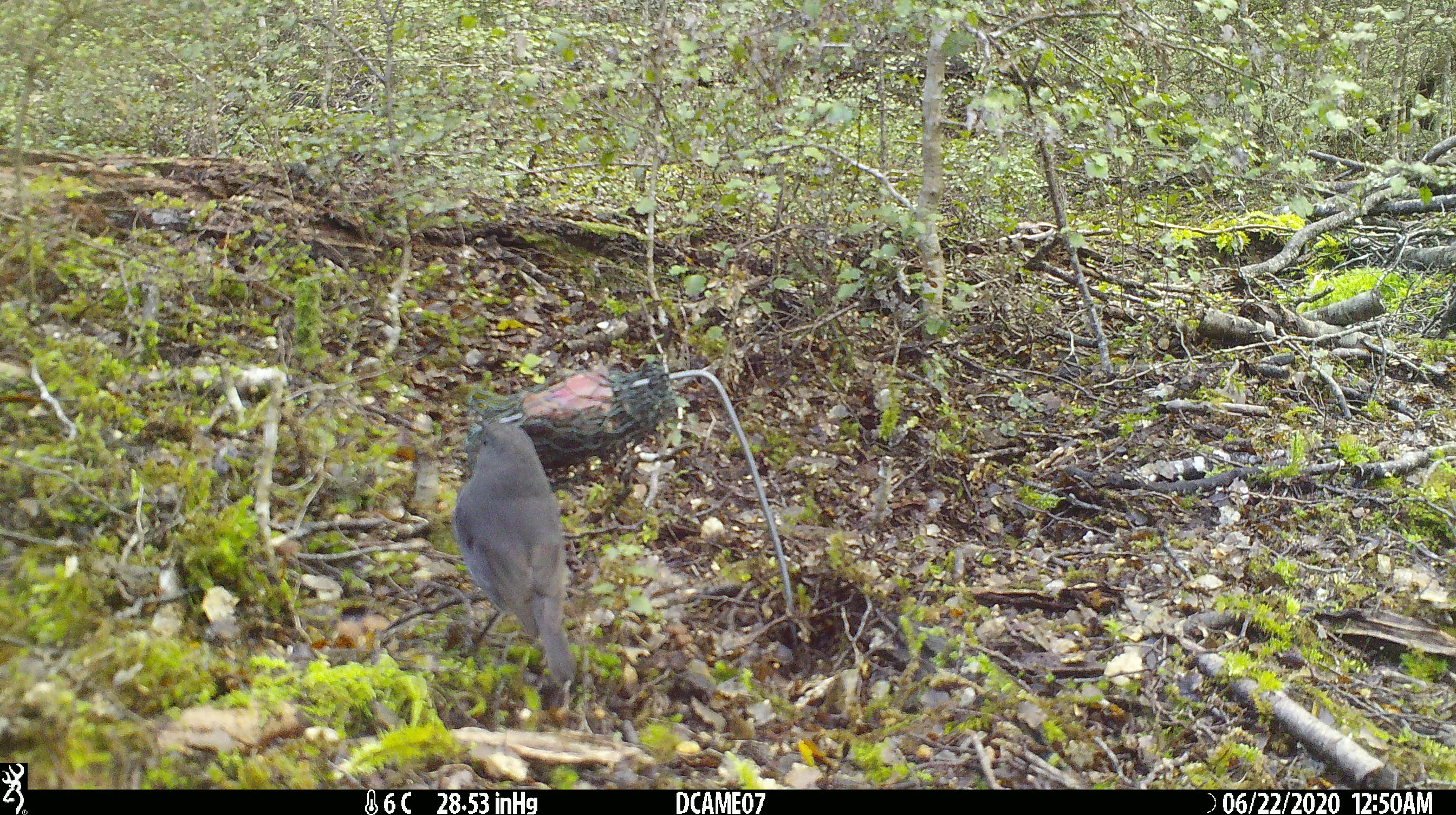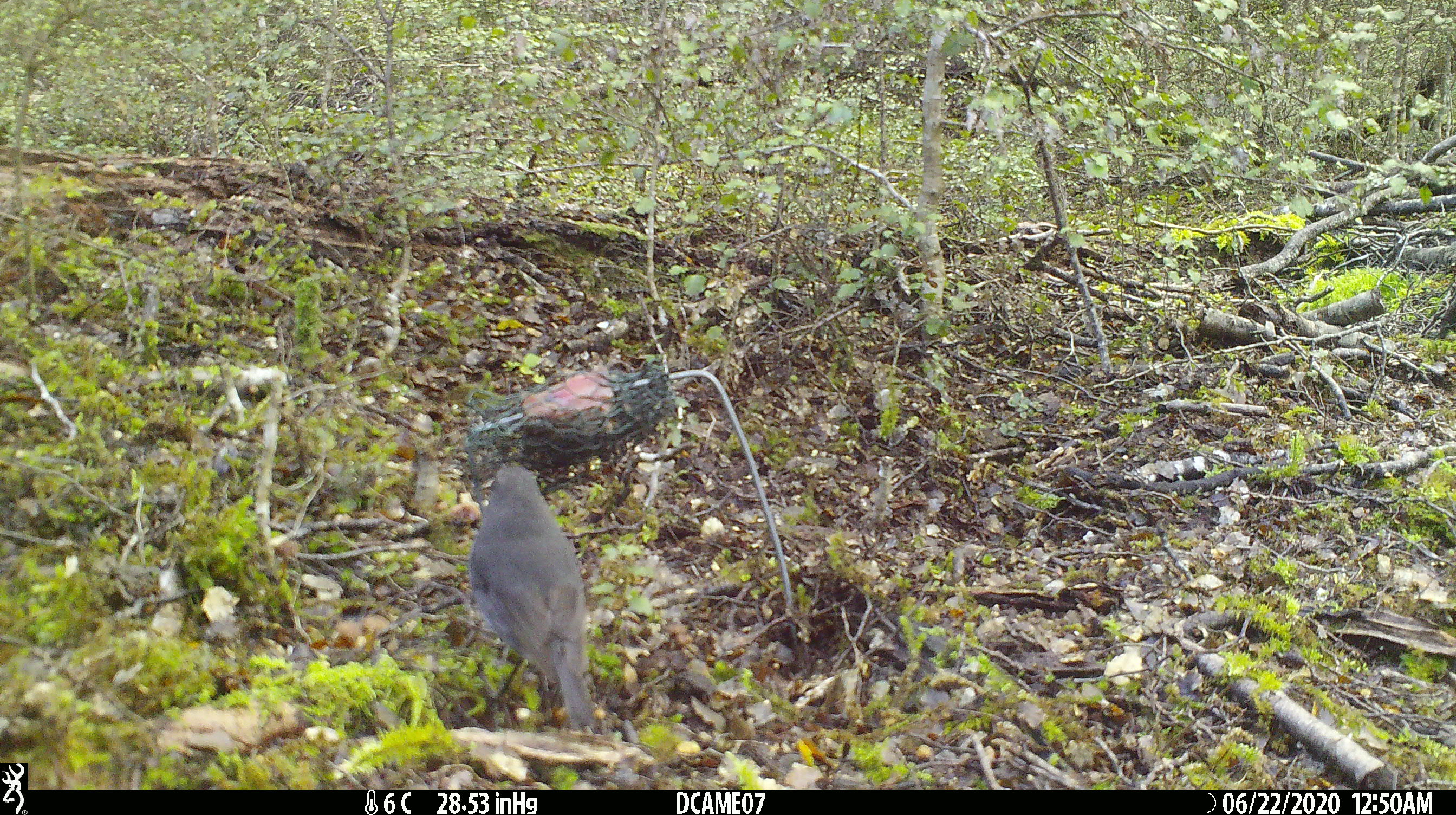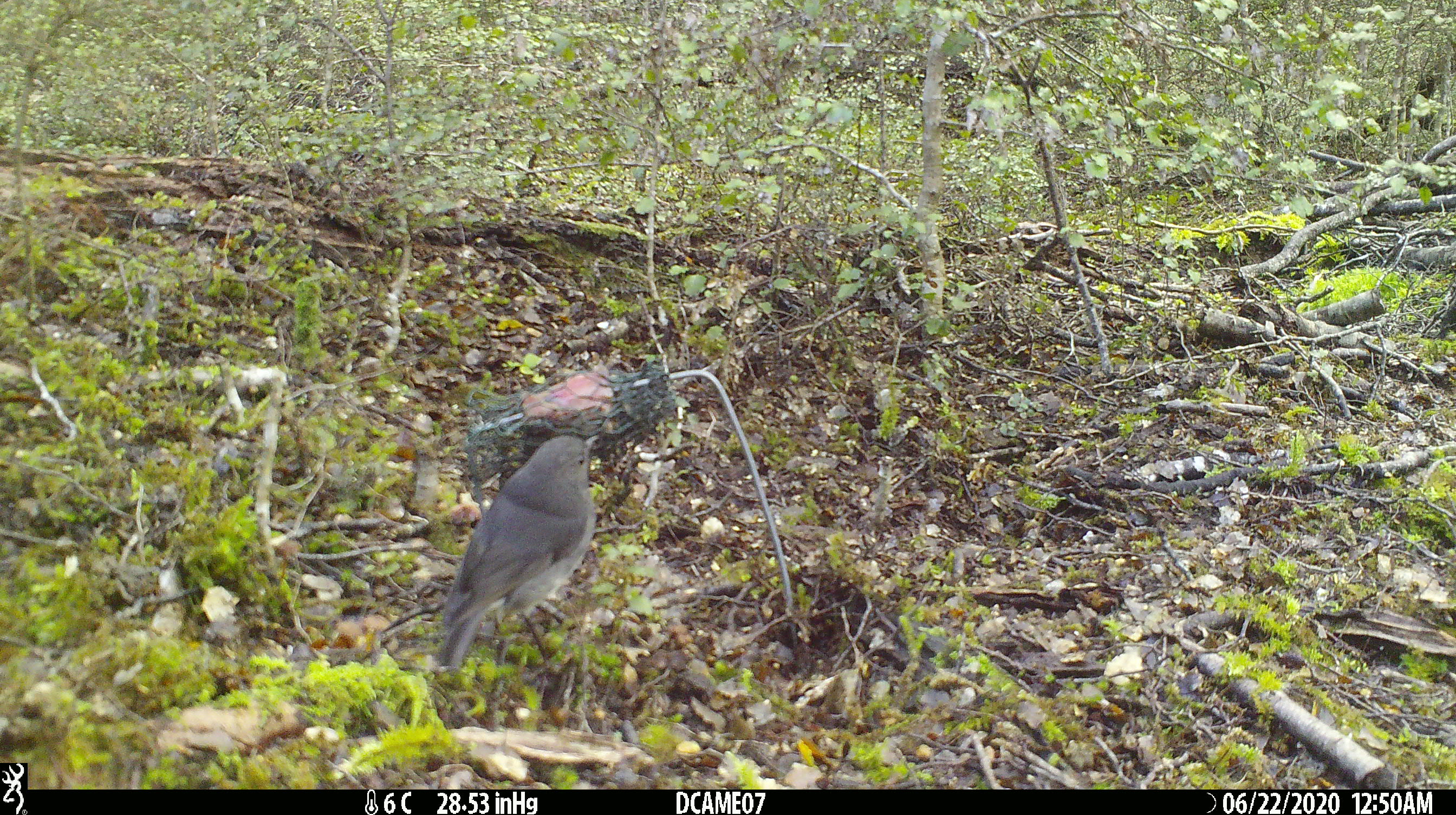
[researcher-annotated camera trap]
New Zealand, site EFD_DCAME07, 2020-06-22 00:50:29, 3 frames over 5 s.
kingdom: Animalia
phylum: Chordata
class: Aves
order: Passeriformes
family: Petroicidae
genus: Petroica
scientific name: Petroica australis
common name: new zealand robin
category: robin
Robin (new zealand robin) (Petroica australis).